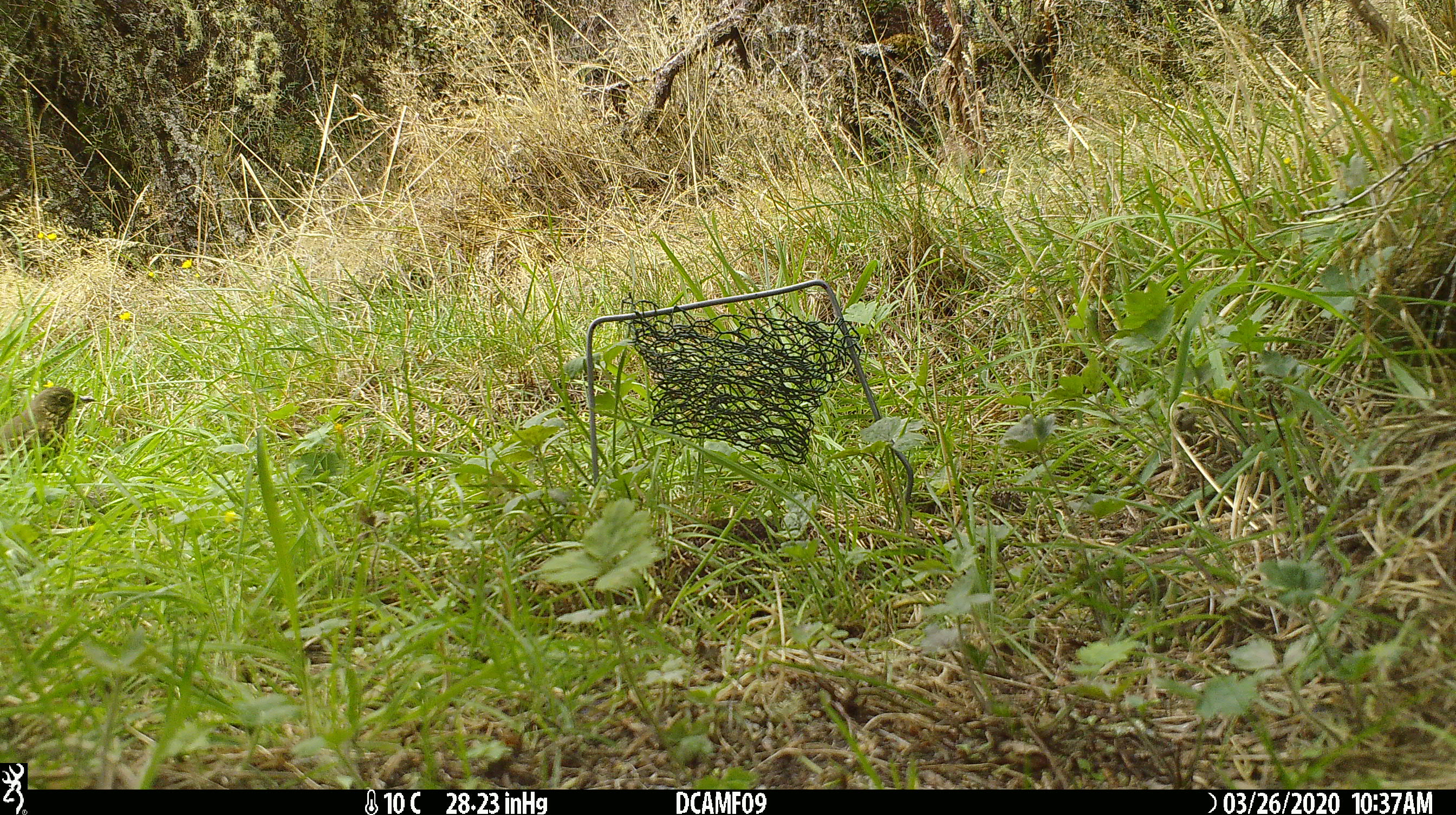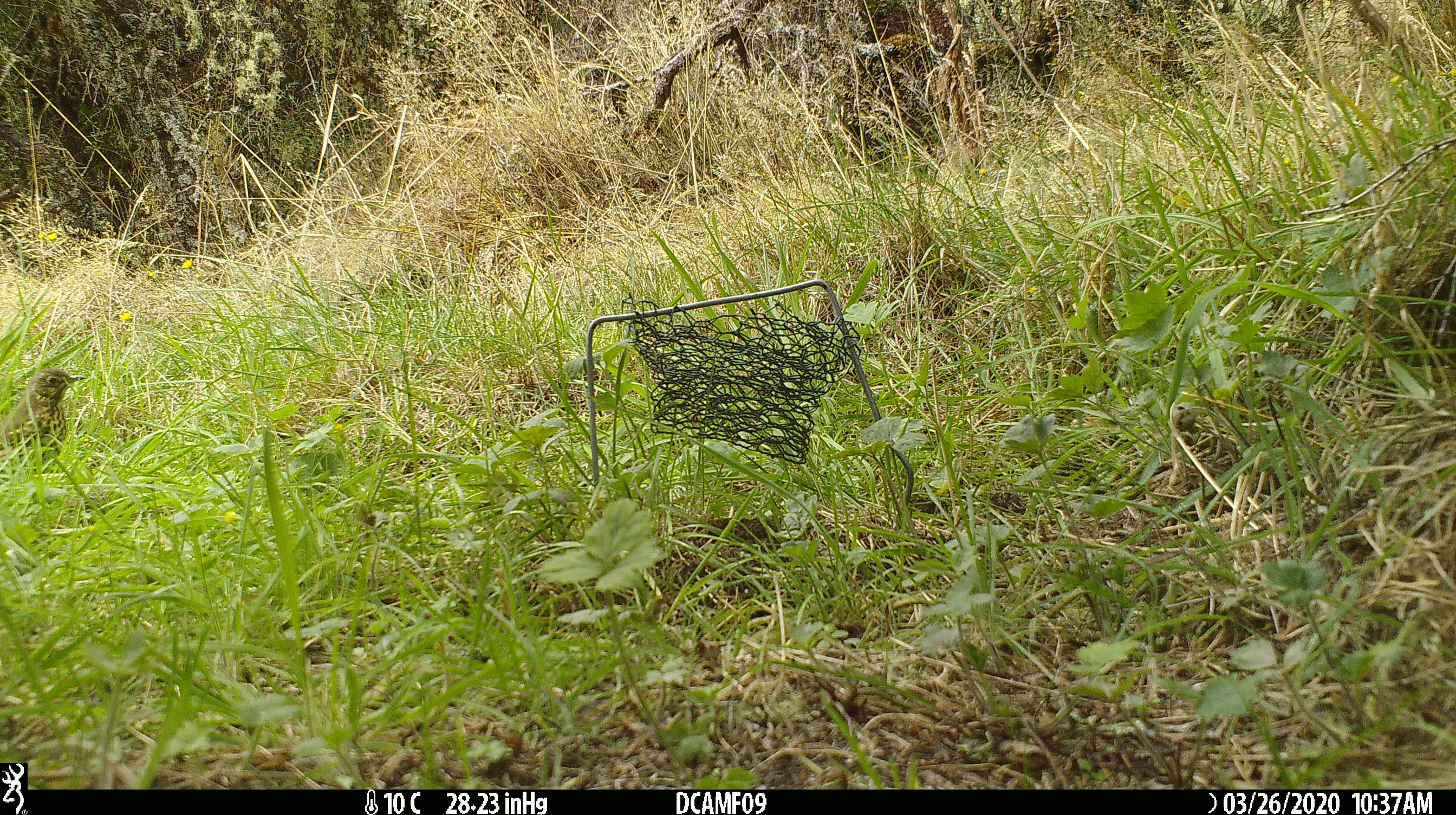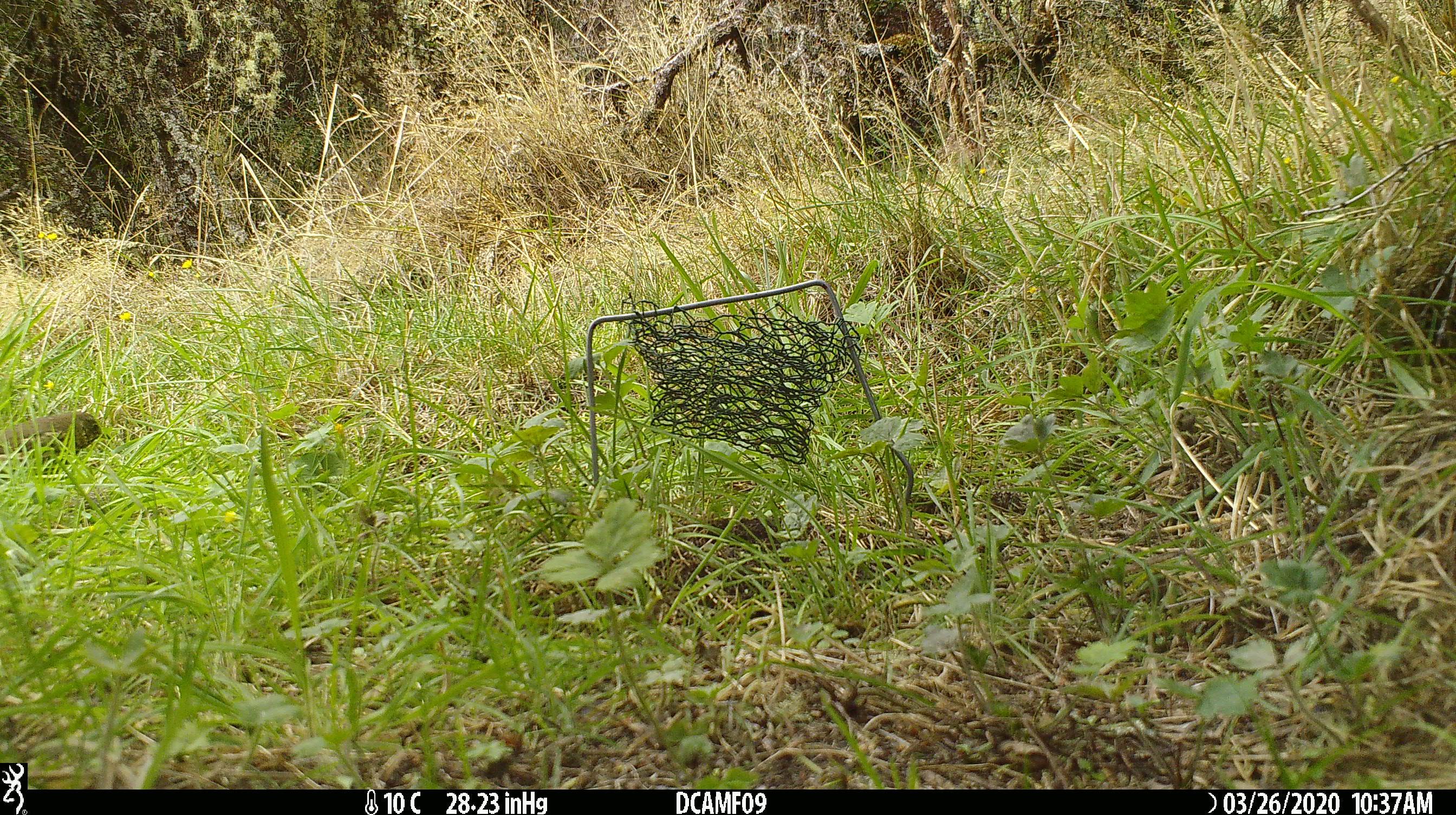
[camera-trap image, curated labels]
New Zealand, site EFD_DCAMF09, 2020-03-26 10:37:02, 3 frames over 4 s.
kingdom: Animalia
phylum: Chordata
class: Aves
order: Passeriformes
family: Turdidae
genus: Turdus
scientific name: Turdus philomelos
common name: song thrush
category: thrush